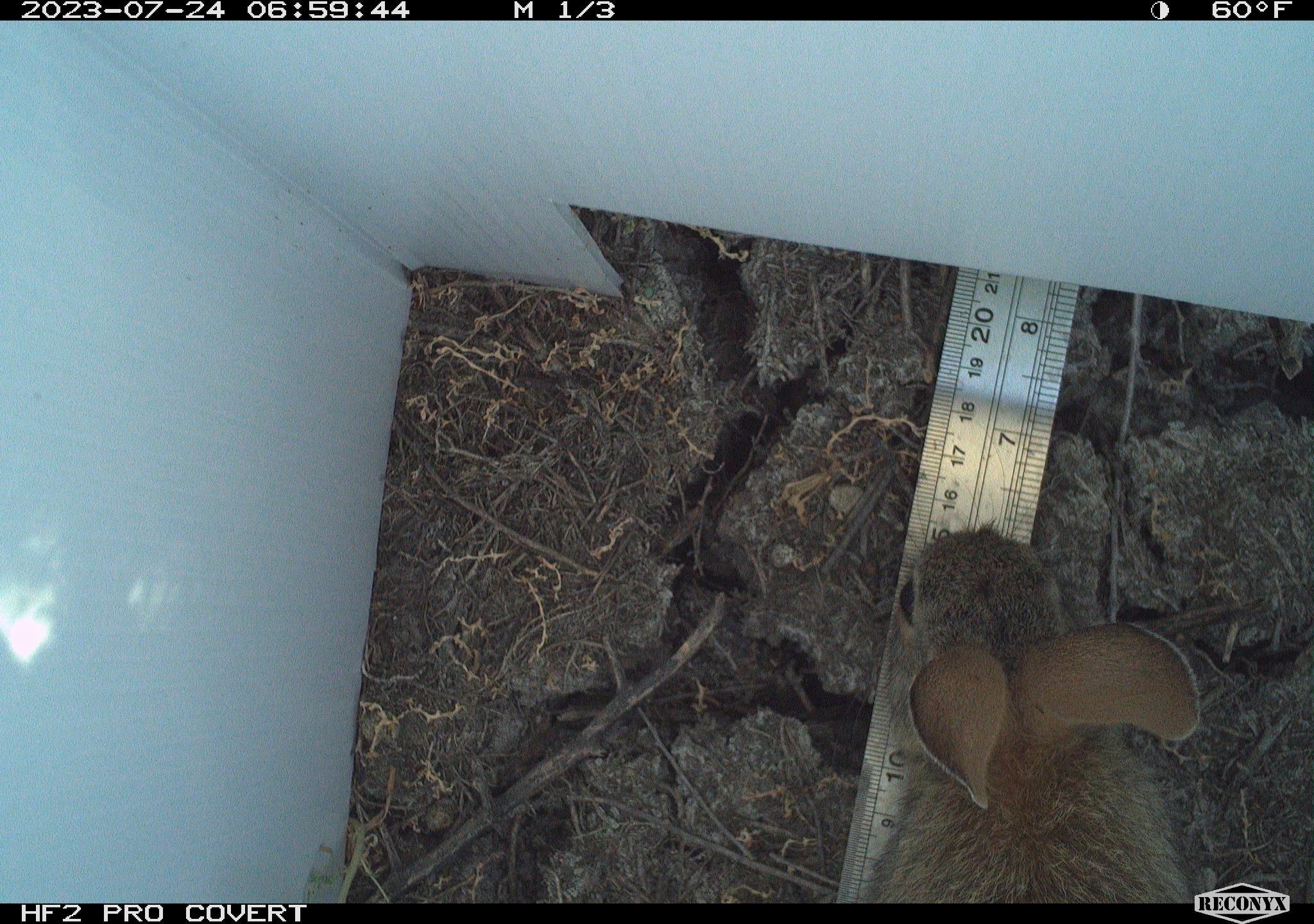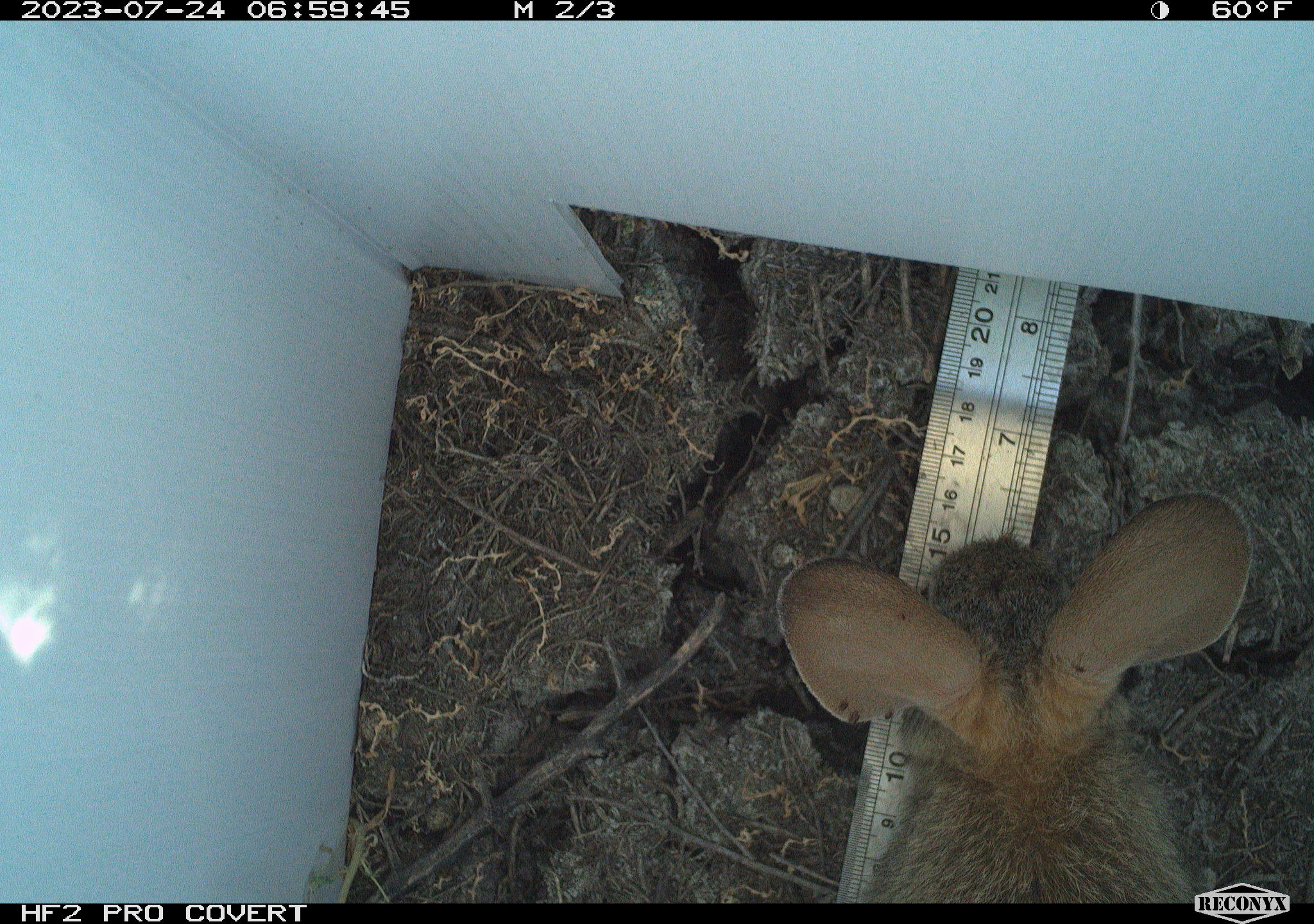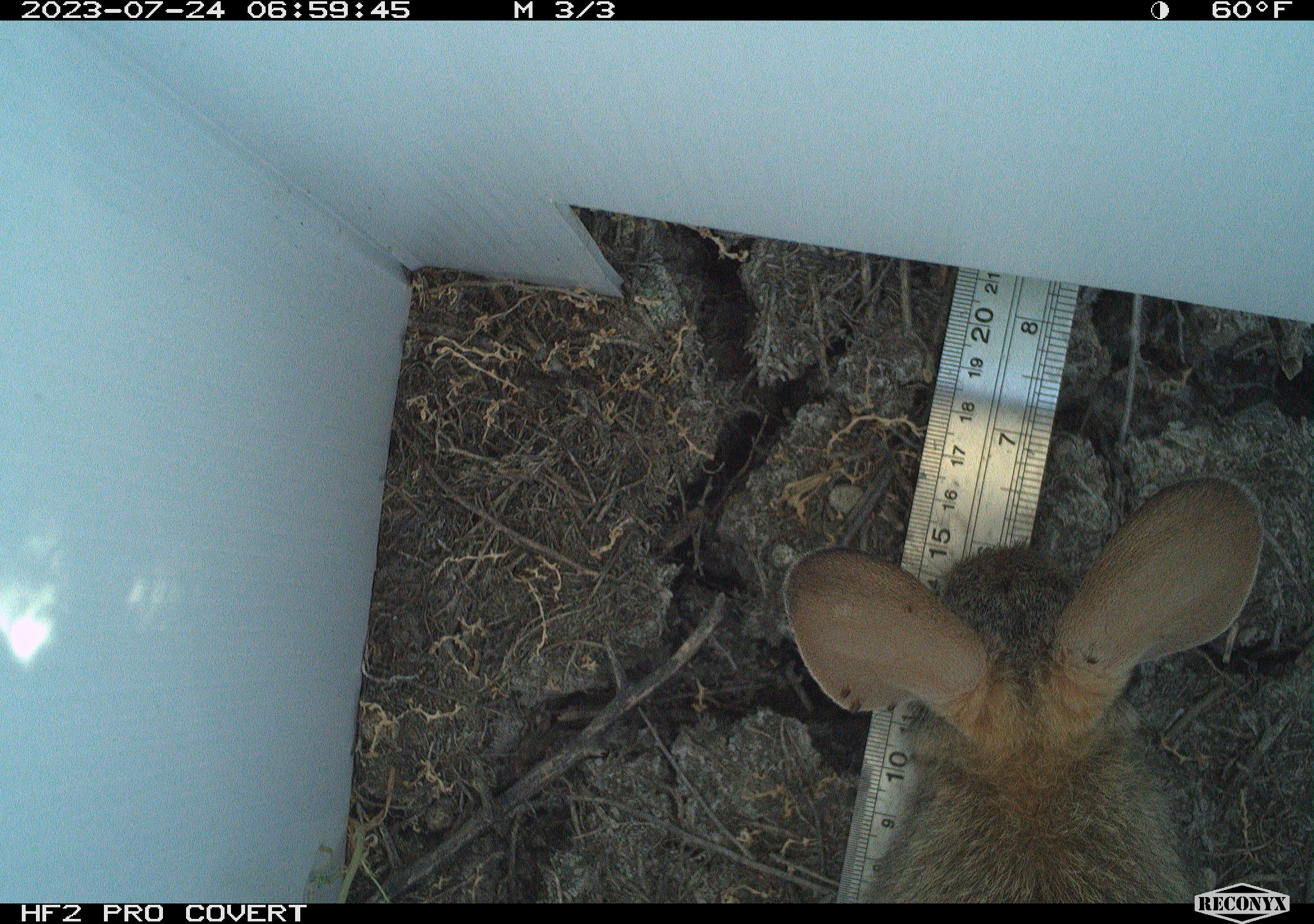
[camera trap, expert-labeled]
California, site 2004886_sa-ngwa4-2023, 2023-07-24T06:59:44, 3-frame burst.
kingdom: Animalia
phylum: Chordata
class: Mammalia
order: Lagomorpha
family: Leporidae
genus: Sylvilagus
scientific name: Sylvilagus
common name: cottontail rabbits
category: sylvilagus species